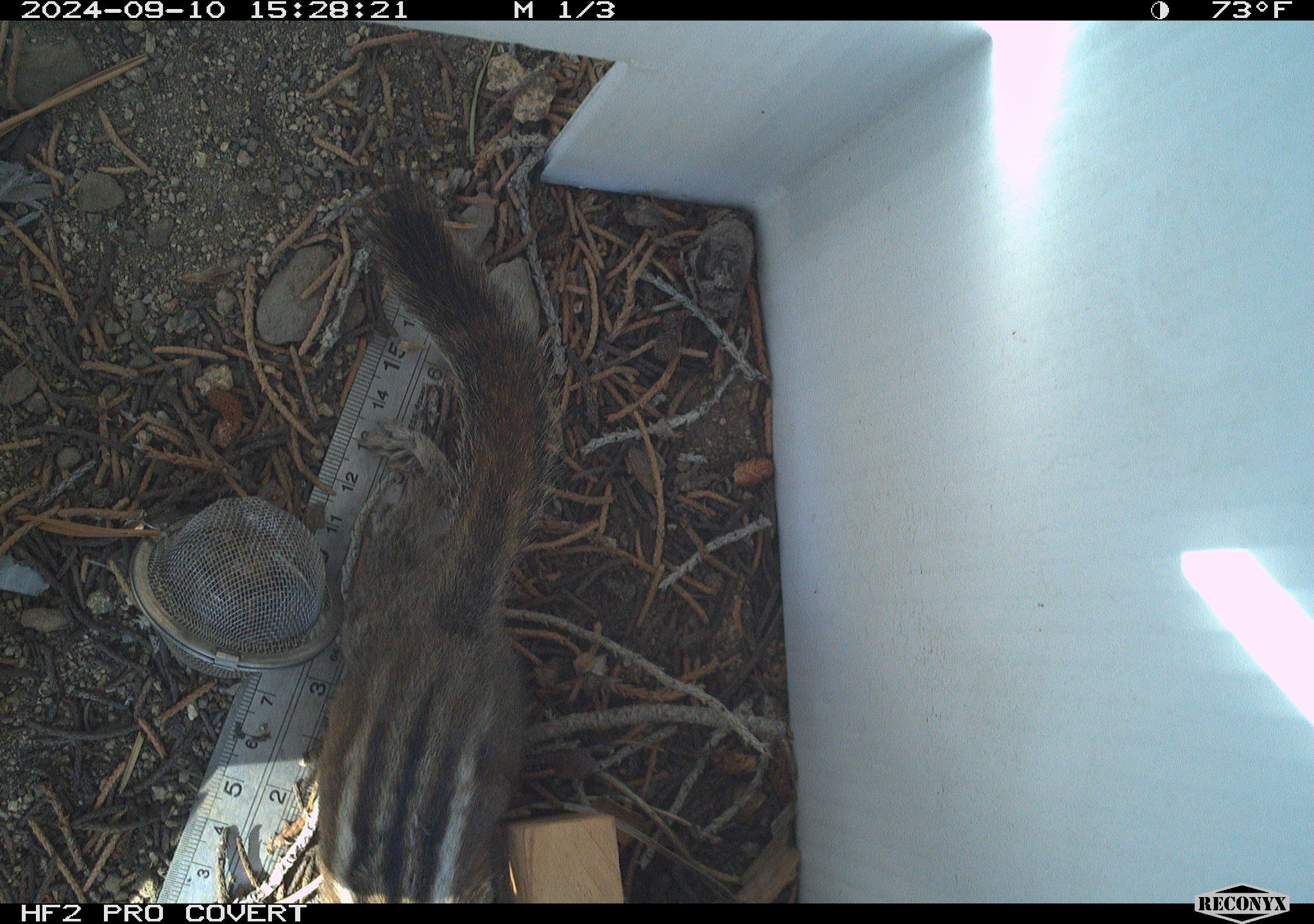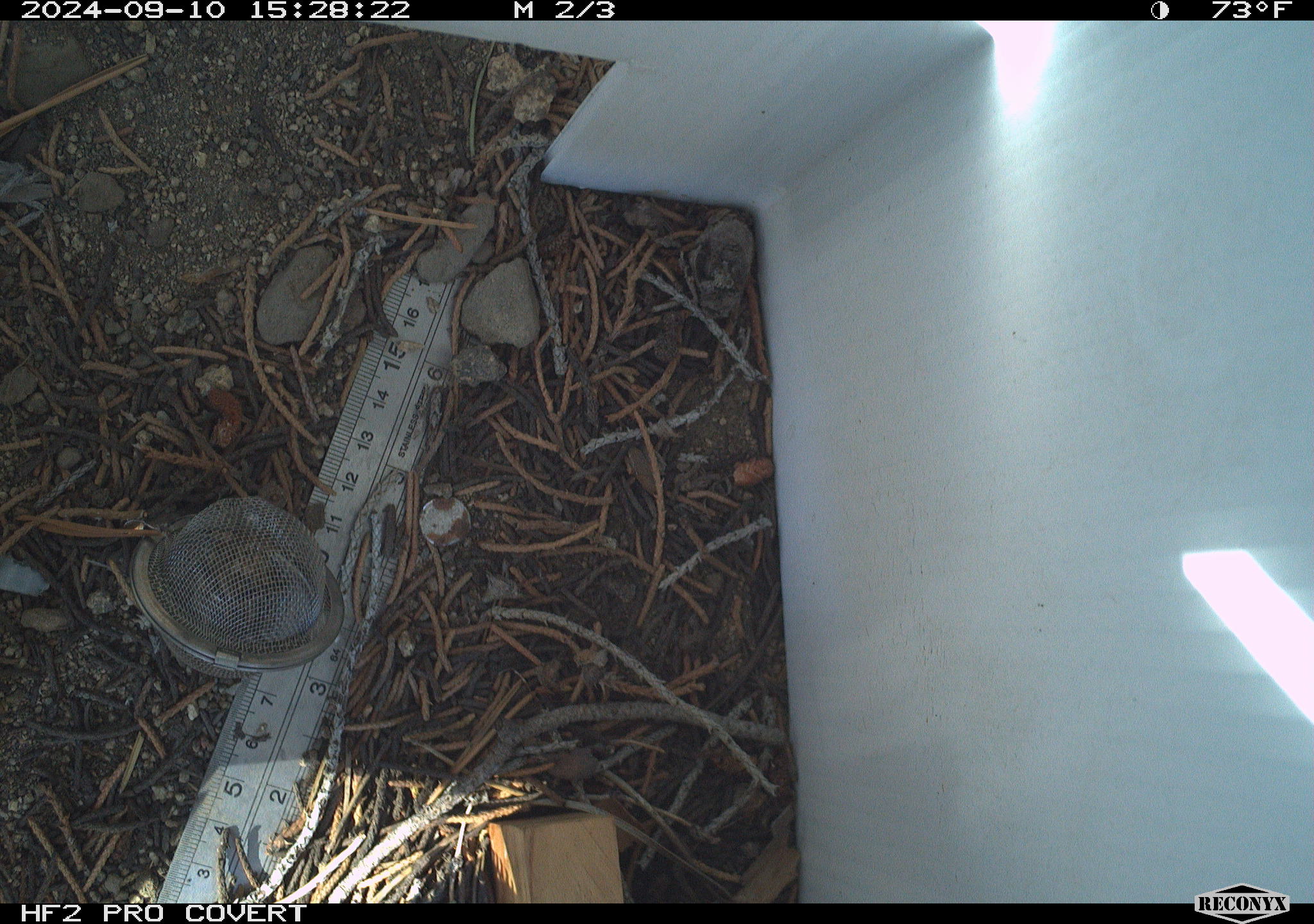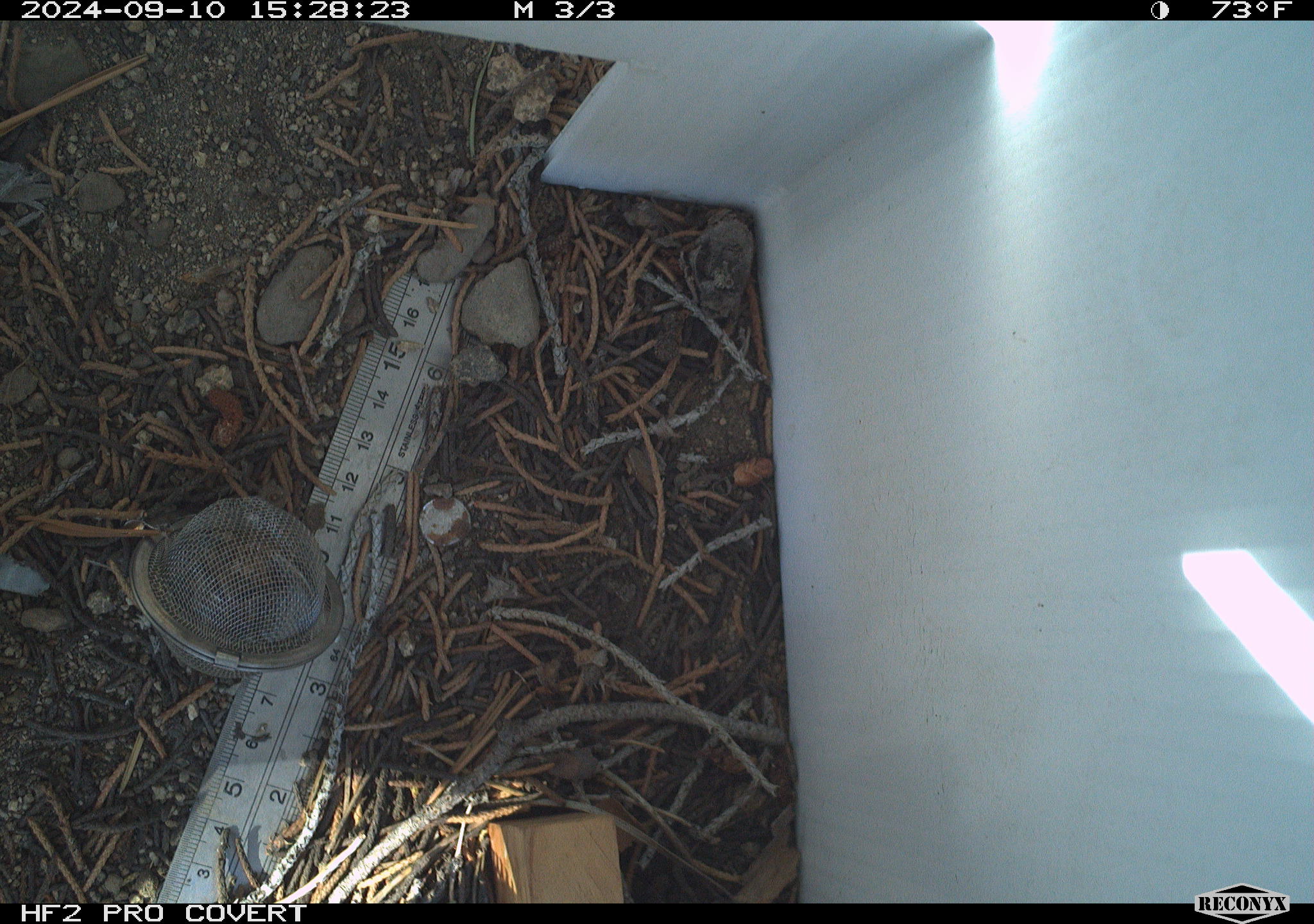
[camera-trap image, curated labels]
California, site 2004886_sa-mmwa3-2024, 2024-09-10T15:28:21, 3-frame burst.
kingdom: Animalia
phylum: Chordata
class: Mammalia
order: Rodentia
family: Sciuridae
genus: Neotamias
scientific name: Neotamias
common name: western chipmunks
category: neotamias species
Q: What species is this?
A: Neotamias species (western chipmunks) (Neotamias).